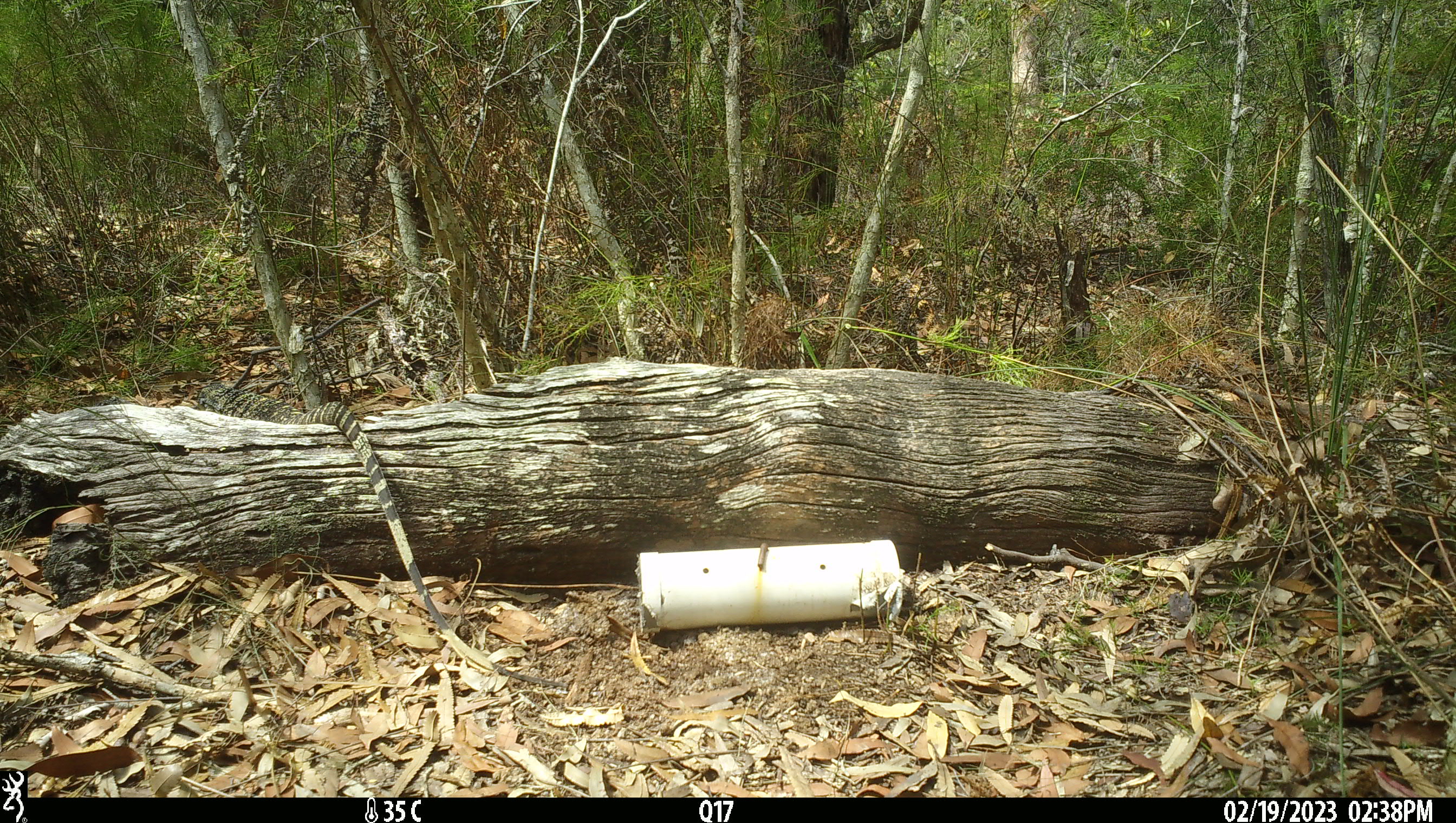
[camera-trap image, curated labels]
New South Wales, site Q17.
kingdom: Animalia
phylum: Chordata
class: Reptilia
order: Squamata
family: Varanidae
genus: Varanus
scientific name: Varanus varius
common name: lace monitor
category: goanna